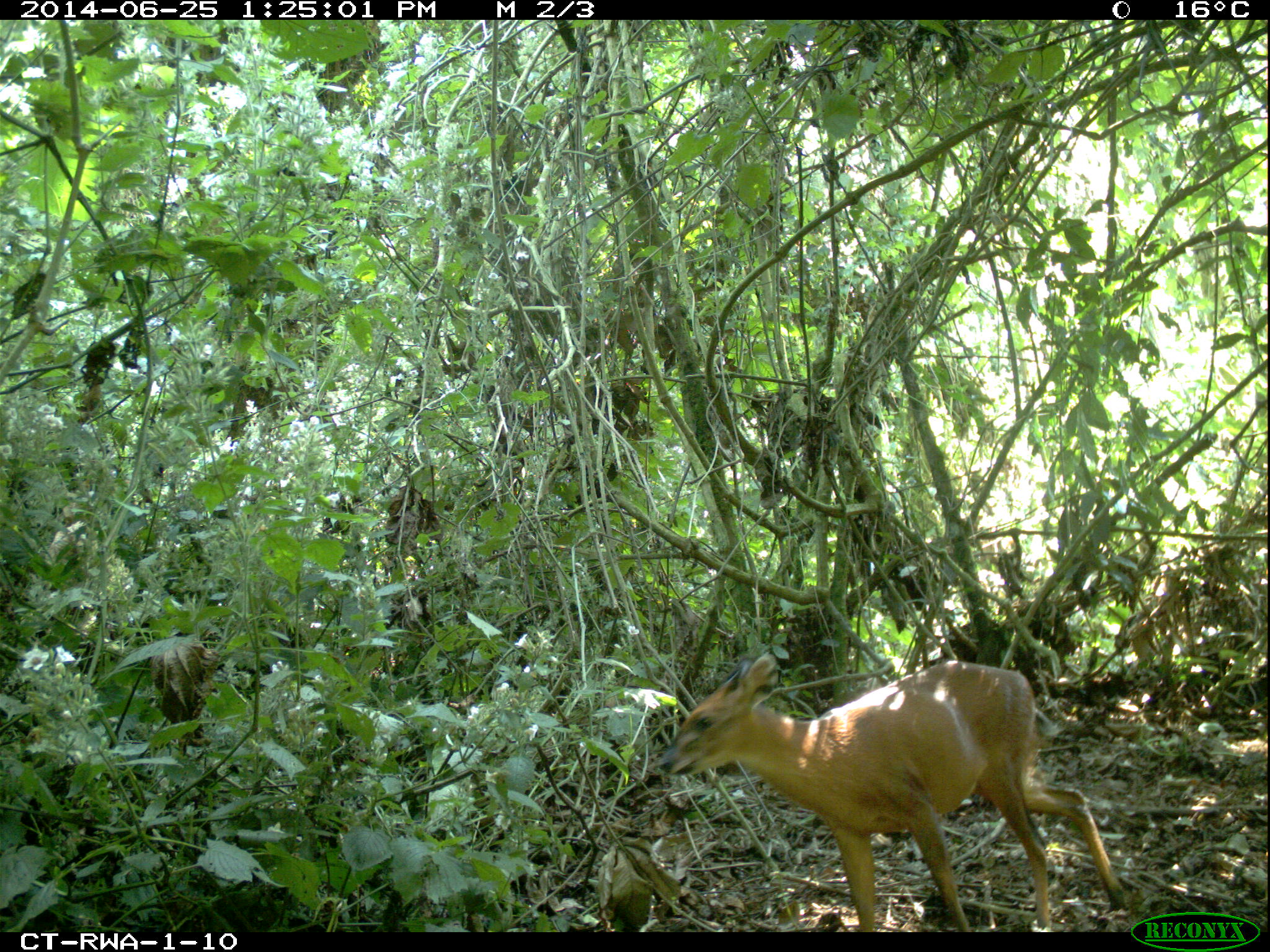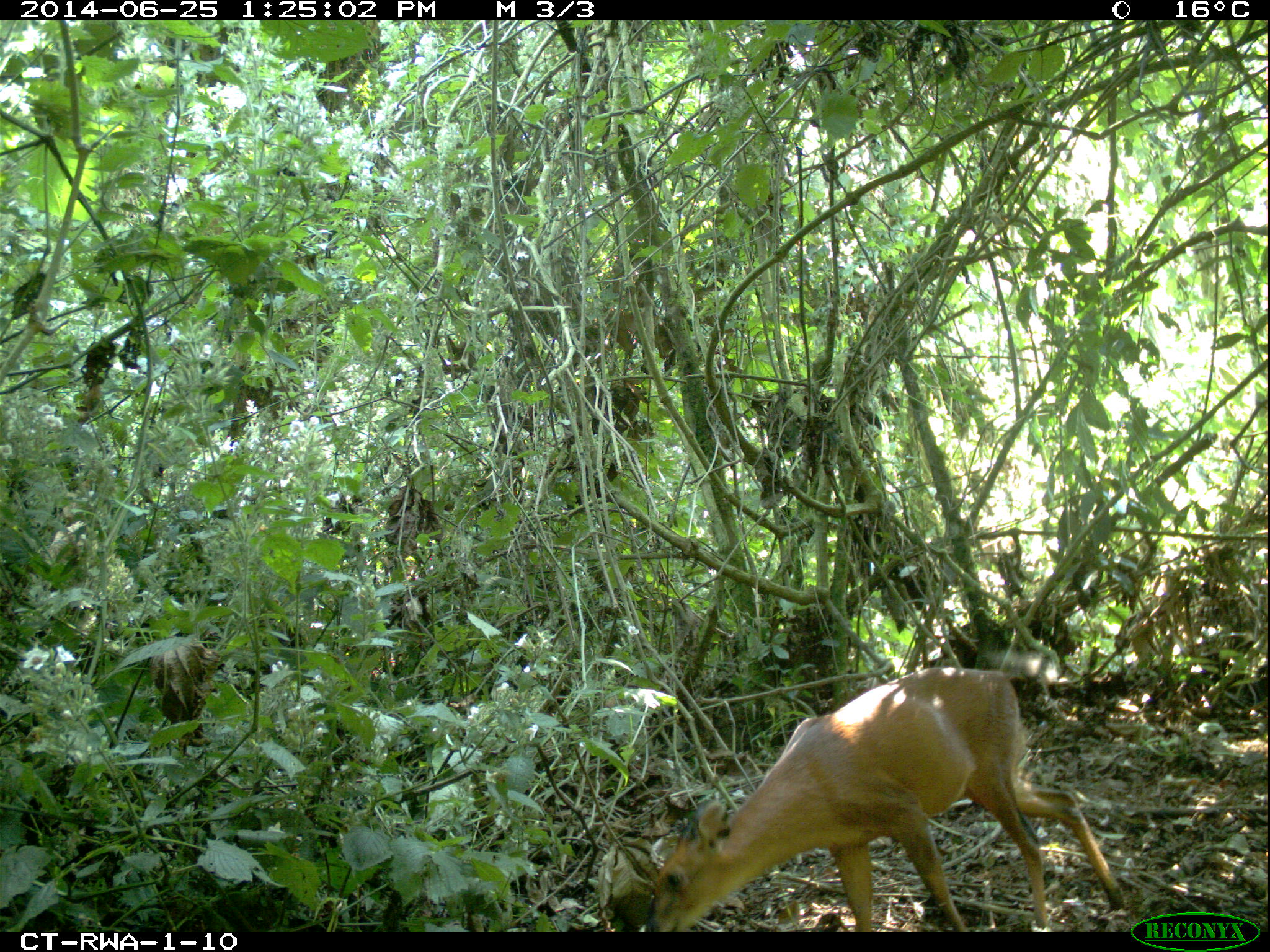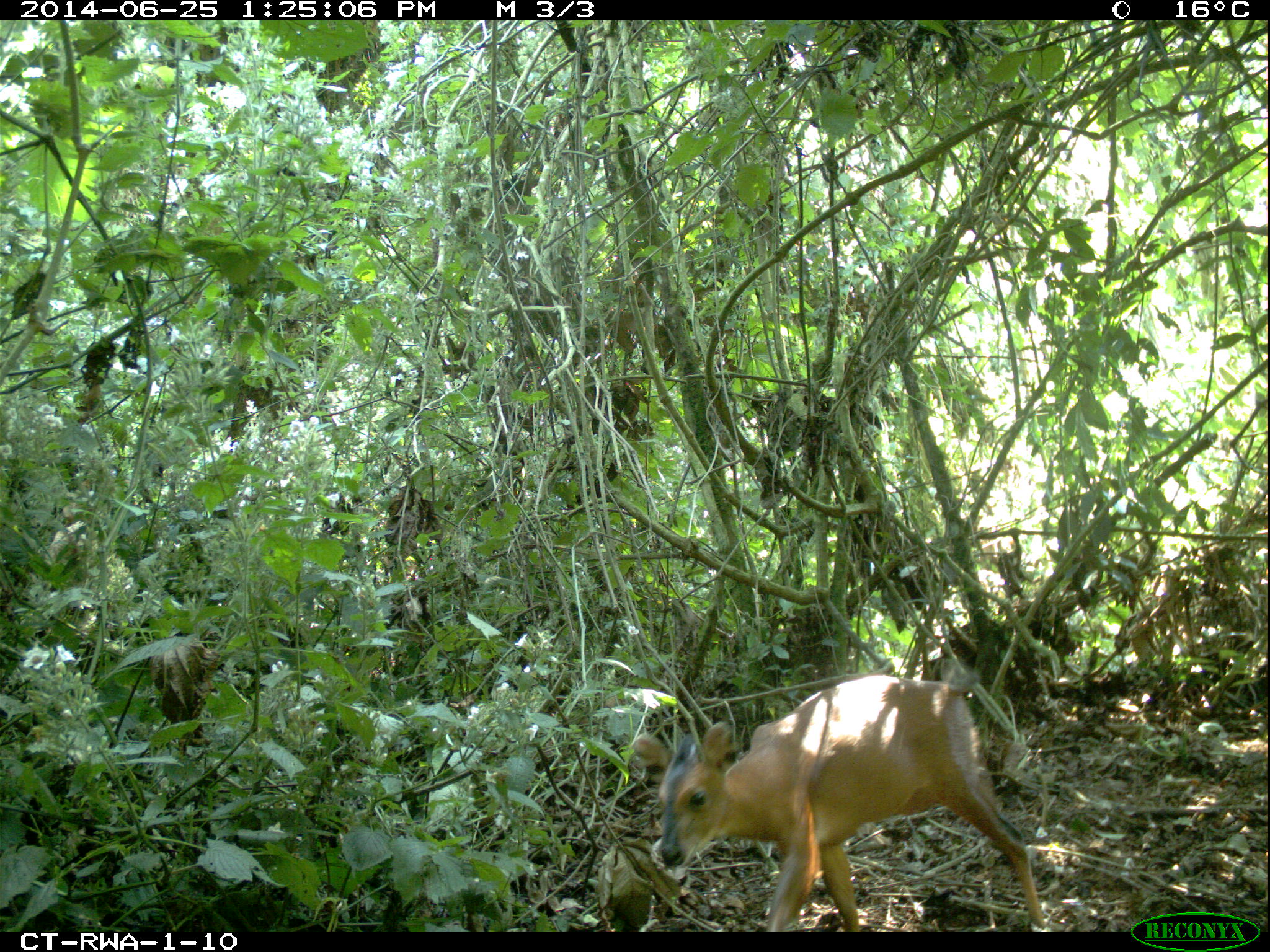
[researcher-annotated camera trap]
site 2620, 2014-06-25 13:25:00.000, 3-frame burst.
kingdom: Animalia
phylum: Chordata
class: Mammalia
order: Artiodactyla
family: Bovidae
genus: Cephalophus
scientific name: Cephalophus nigrifrons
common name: black-fronted duiker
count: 1